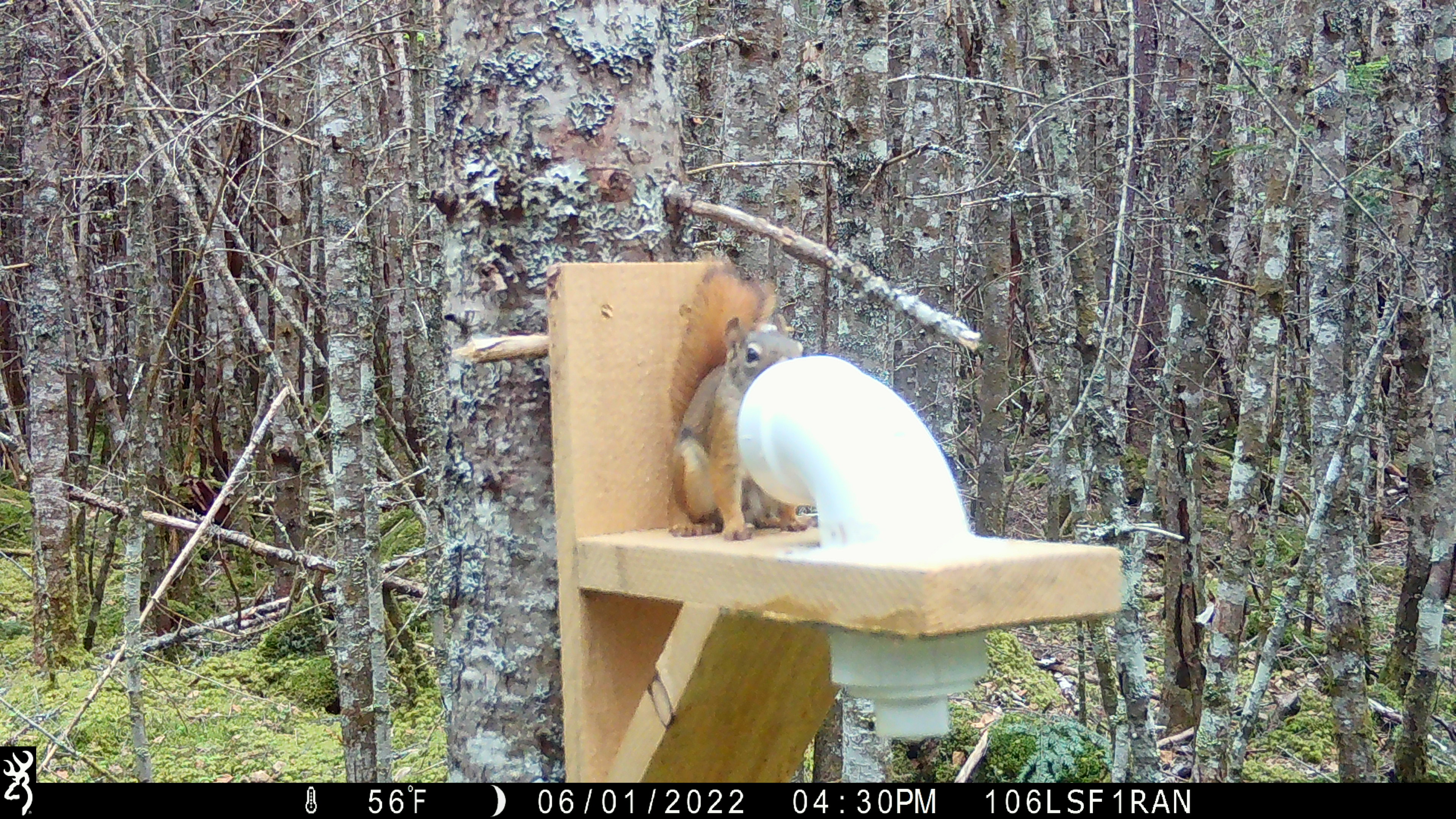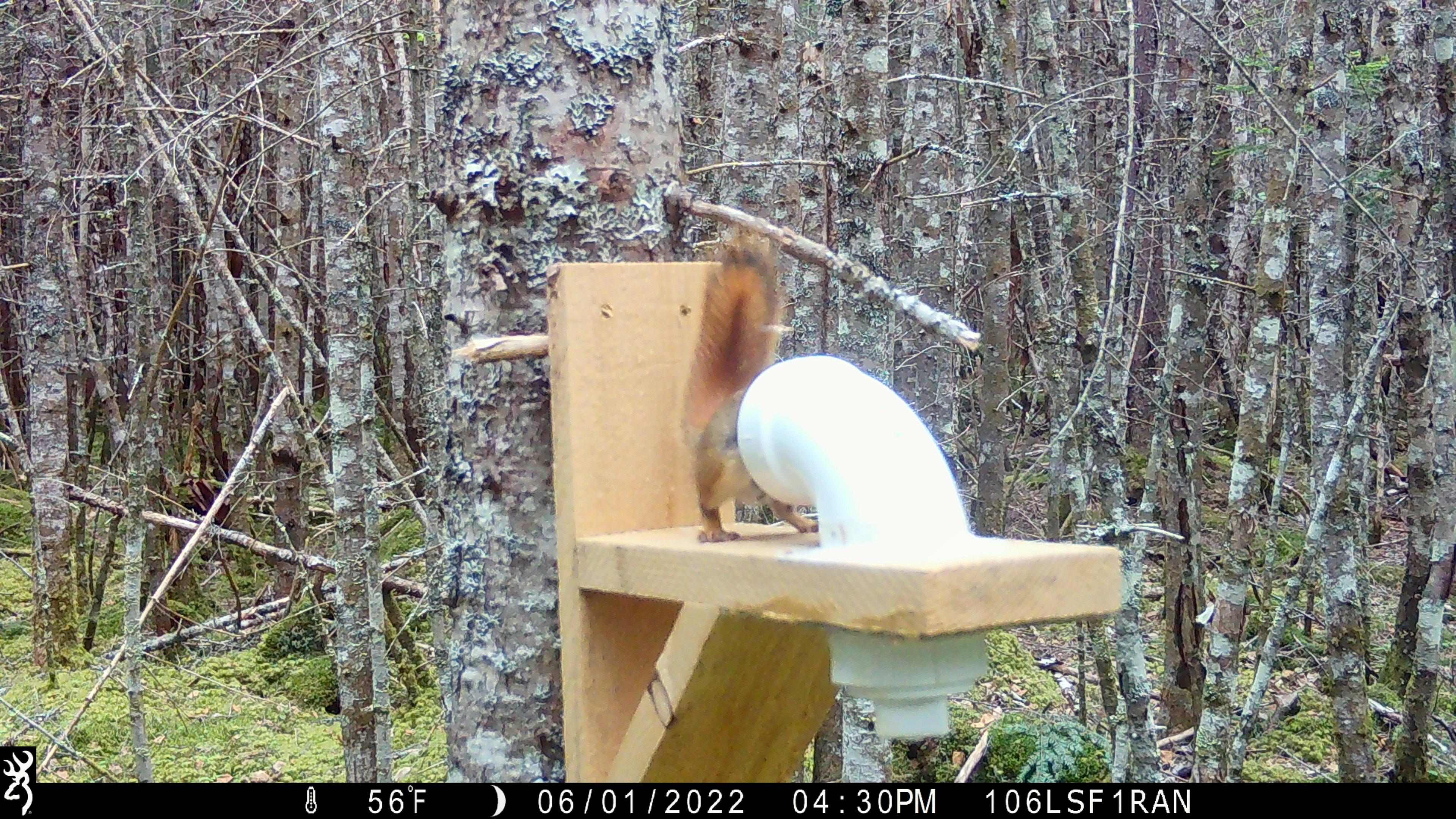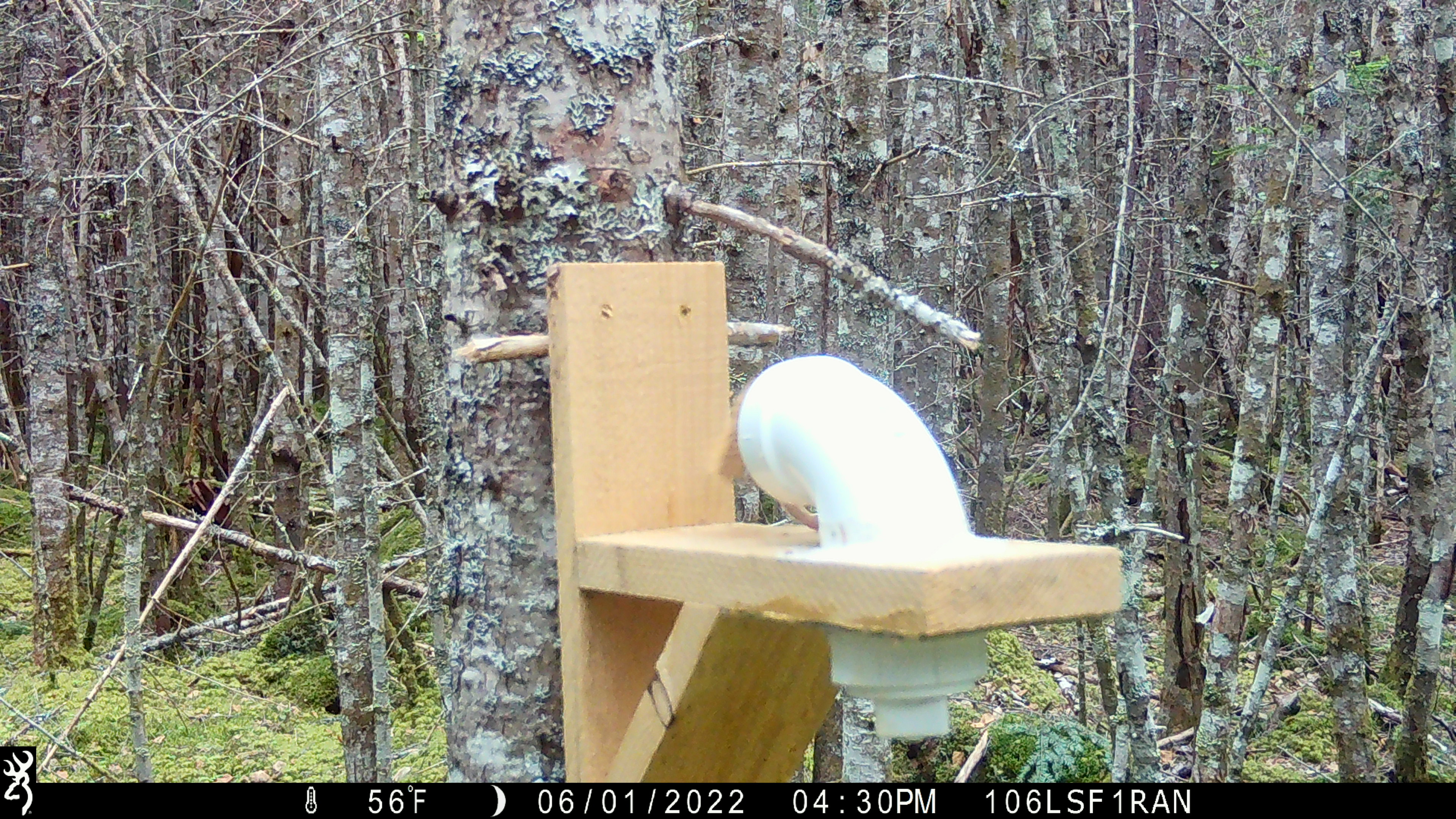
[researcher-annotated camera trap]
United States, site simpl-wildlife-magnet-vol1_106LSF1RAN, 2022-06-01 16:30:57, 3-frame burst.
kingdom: Animalia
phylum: Chordata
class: Mammalia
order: Rodentia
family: Sciuridae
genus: Tamiasciurus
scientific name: Tamiasciurus hudsonicus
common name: red squirrel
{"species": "red squirrel (Tamiasciurus hudsonicus)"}